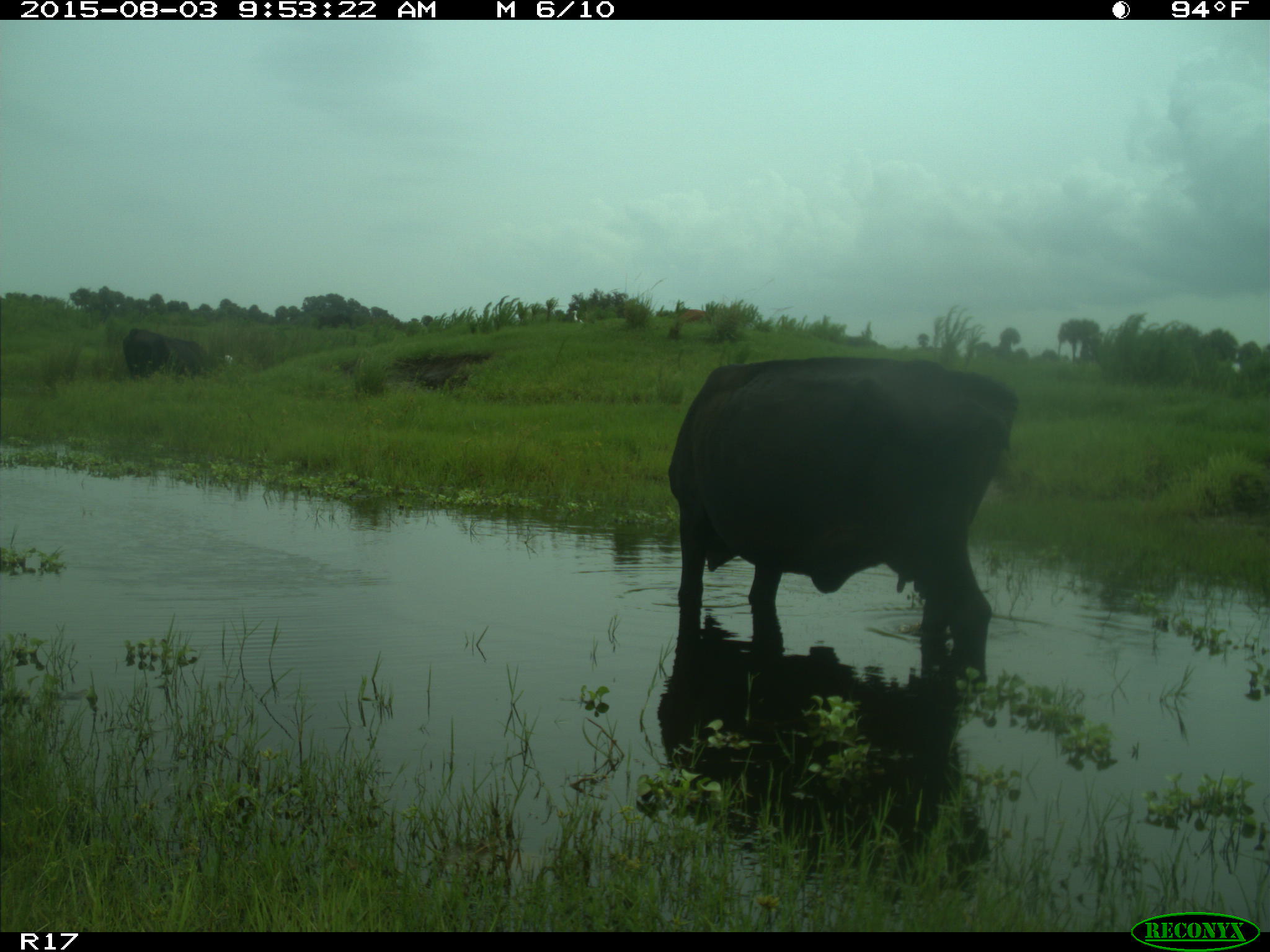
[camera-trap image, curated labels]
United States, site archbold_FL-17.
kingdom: Animalia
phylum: Chordata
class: Mammalia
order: Artiodactyla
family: Bovidae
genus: Bos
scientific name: Bos taurus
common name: domestic cow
Bos taurus (domestic cow).